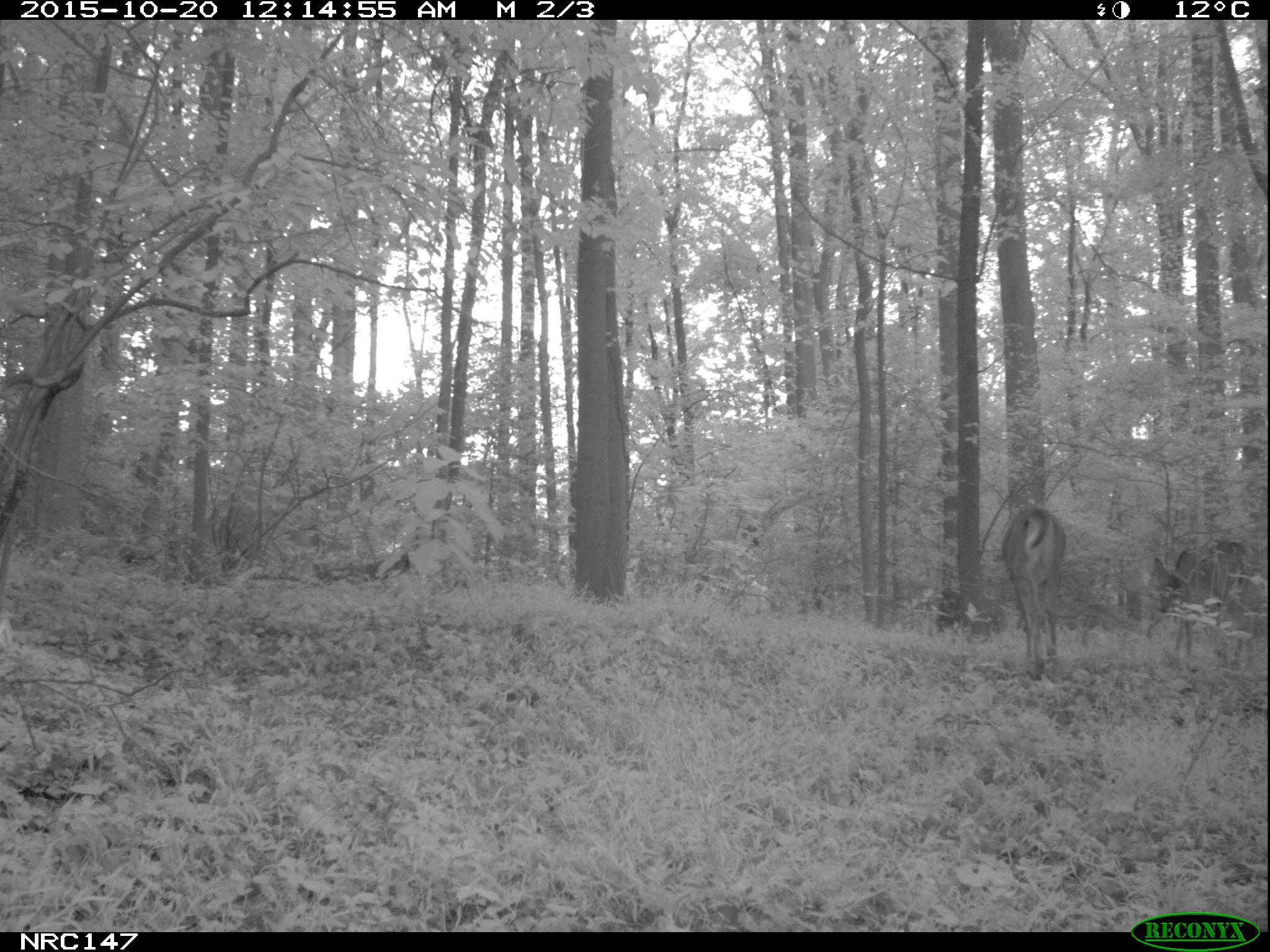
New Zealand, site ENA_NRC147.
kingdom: Animalia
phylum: Chordata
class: Mammalia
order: Artiodactyla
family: Cervidae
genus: Odocoileus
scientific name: Odocoileus virginianus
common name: white-tailed deer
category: white tailed deer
White tailed deer (white-tailed deer) (Odocoileus virginianus).